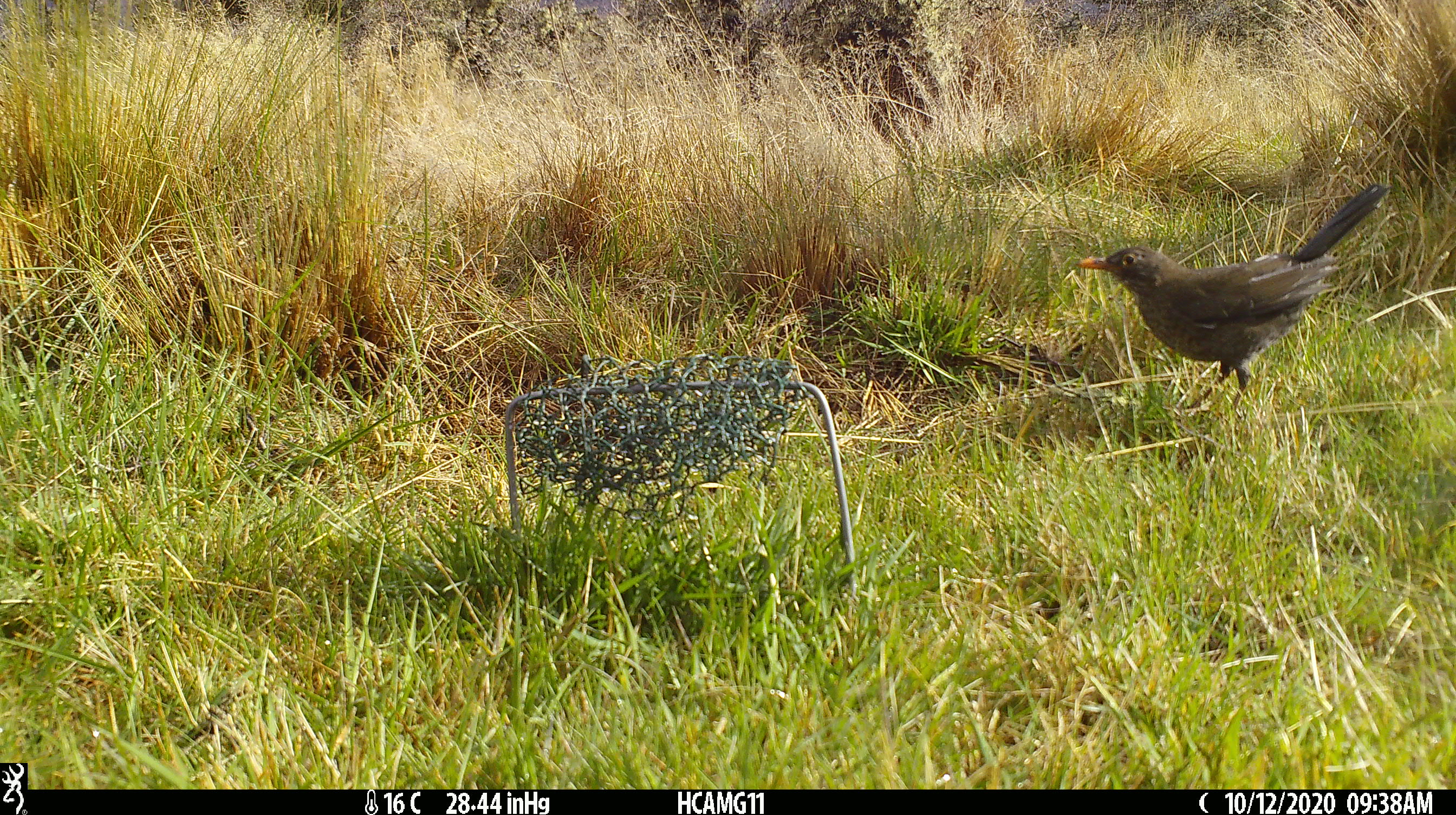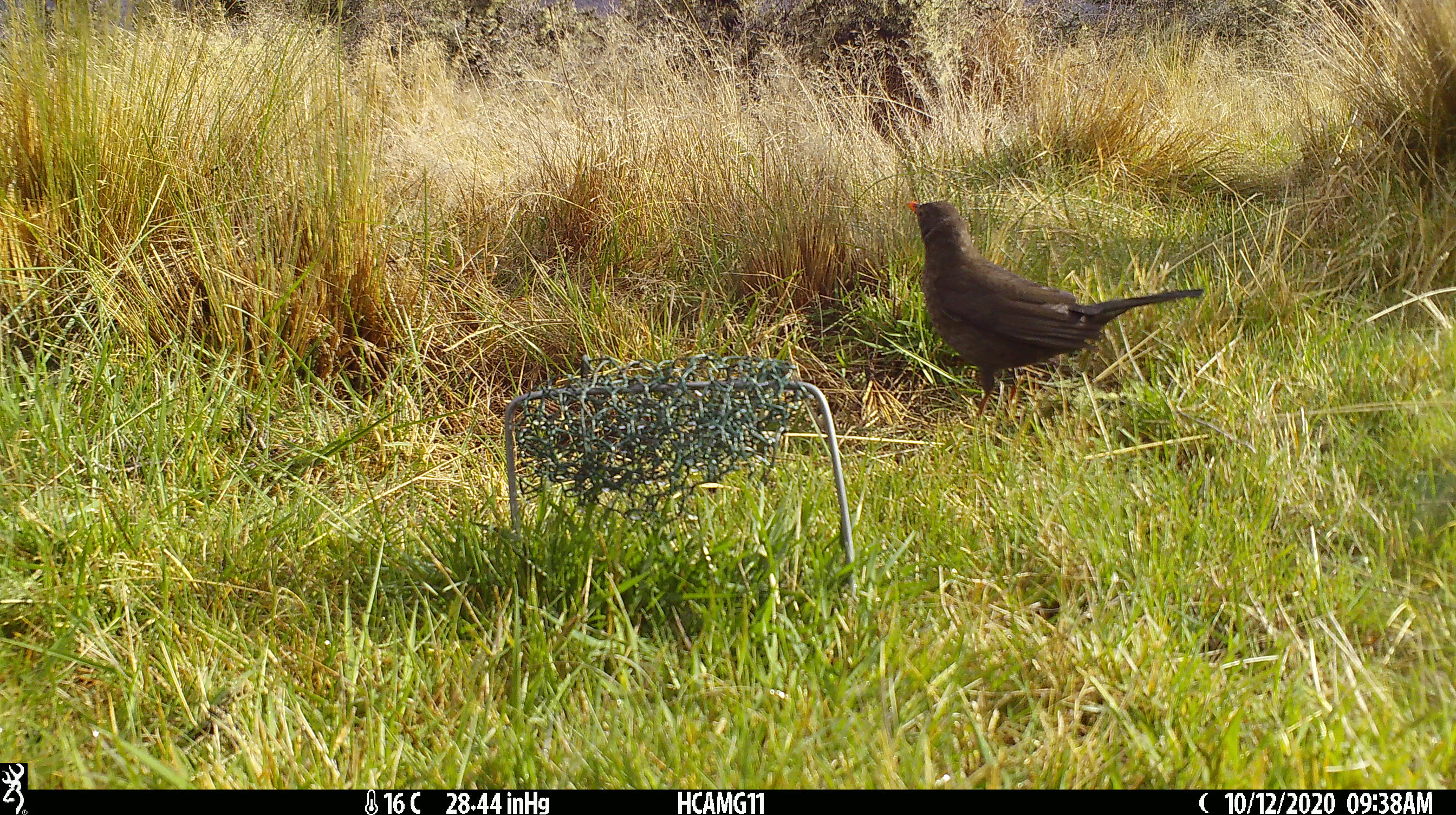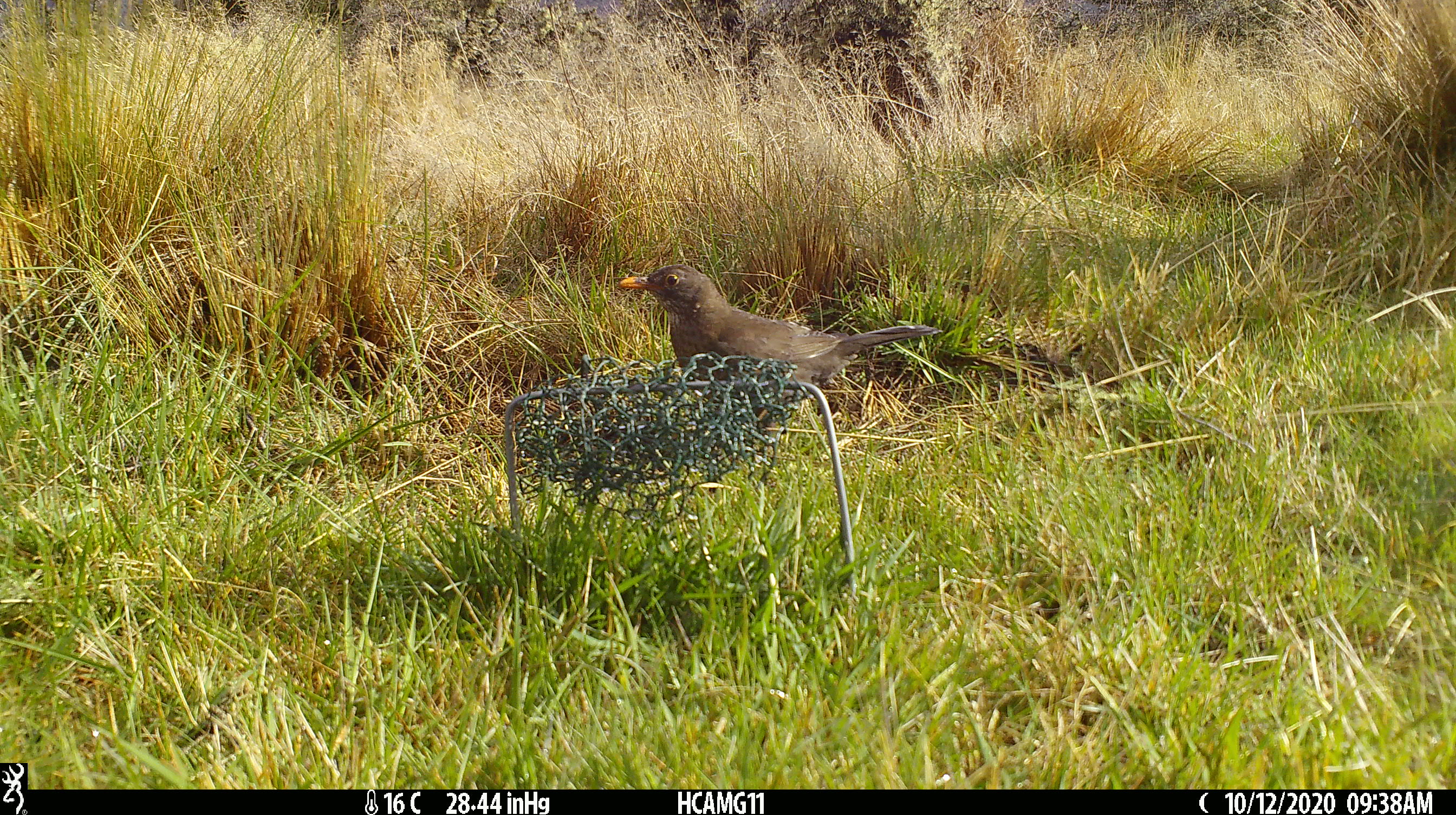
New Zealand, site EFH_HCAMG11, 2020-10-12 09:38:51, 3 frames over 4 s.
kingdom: Animalia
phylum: Chordata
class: Aves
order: Passeriformes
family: Turdidae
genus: Turdus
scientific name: Turdus merula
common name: eurasian blackbird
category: blackbird